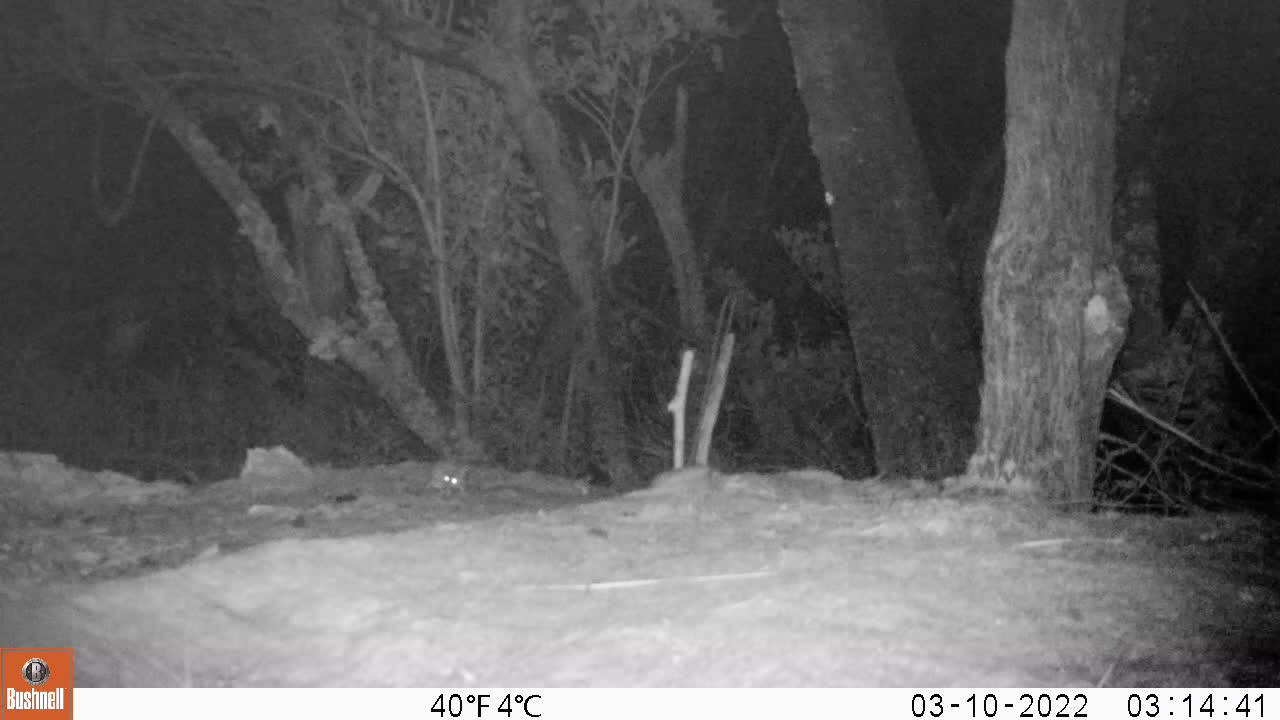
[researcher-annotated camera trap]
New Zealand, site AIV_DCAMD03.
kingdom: Animalia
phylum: Chordata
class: Mammalia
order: Rodentia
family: Muridae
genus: Mus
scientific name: Mus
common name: mouse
Mouse (Mus).